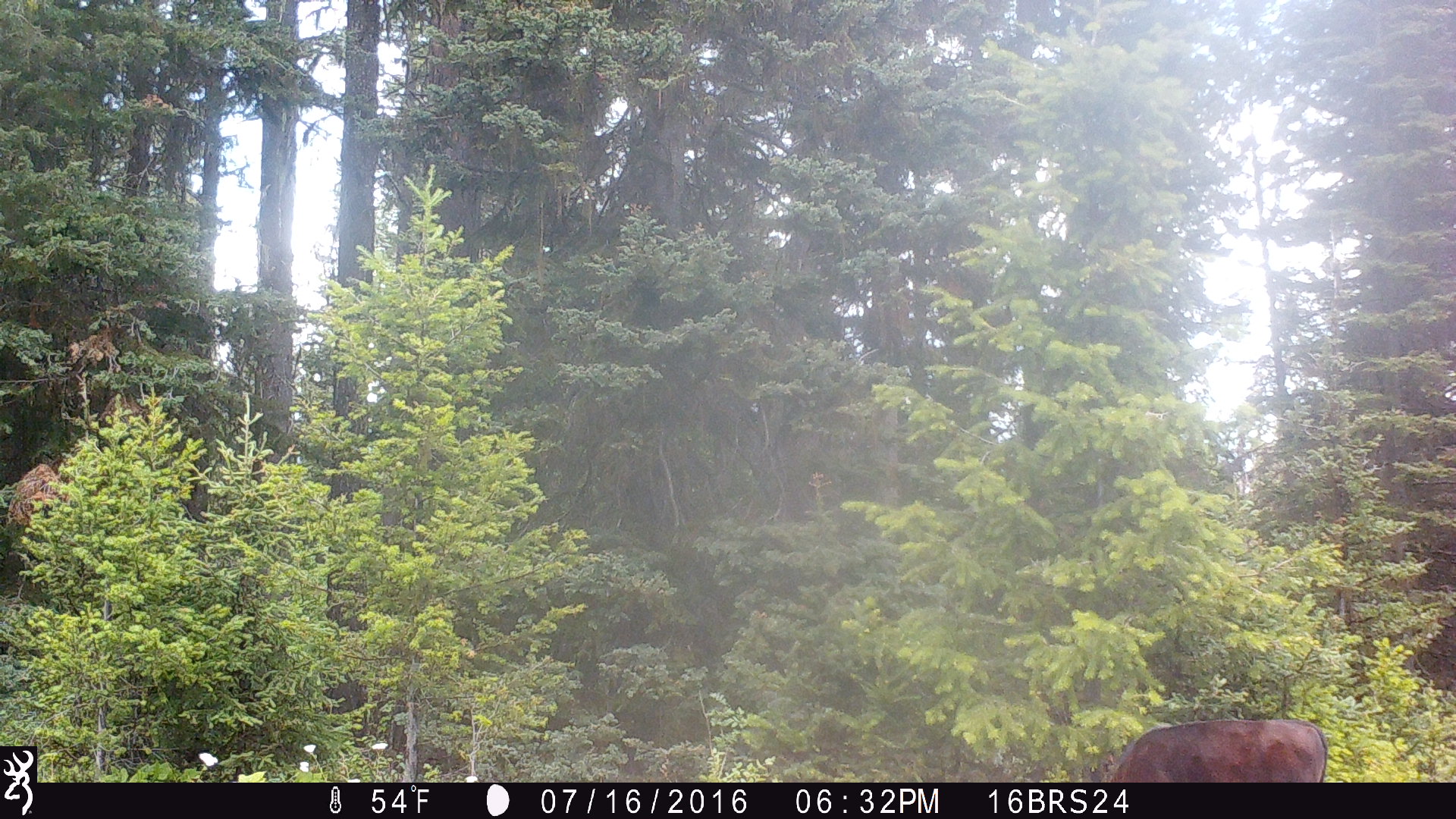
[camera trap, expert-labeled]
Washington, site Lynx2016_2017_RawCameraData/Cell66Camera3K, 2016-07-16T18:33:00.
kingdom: Animalia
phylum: Chordata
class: Mammalia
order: Artiodactyla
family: Bovidae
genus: Bos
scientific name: Bos taurus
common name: domestic cattle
Domestic cattle (Bos taurus). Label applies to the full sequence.